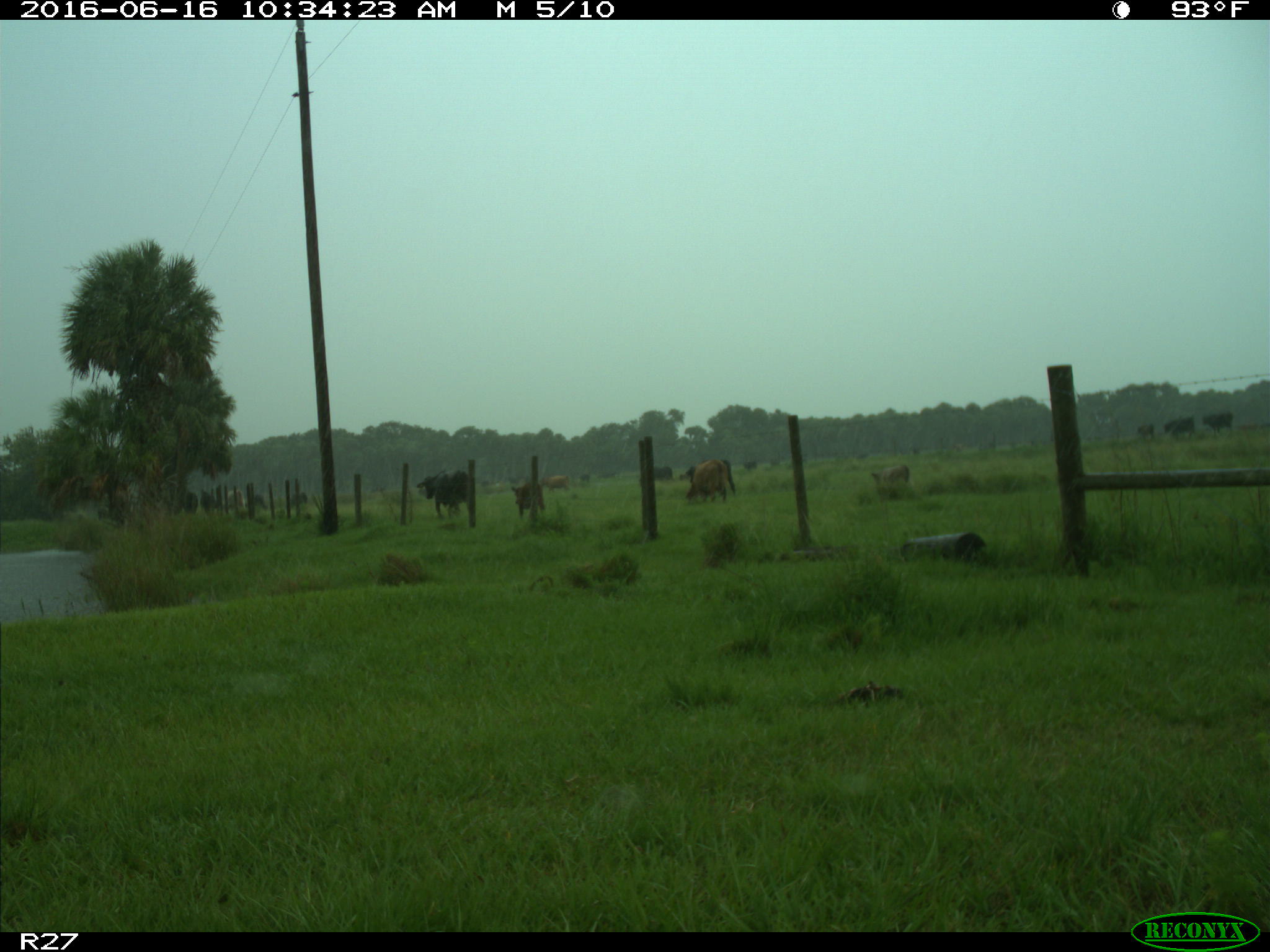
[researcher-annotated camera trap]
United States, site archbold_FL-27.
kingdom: Animalia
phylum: Chordata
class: Mammalia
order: Artiodactyla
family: Bovidae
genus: Bos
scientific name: Bos taurus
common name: domestic cow